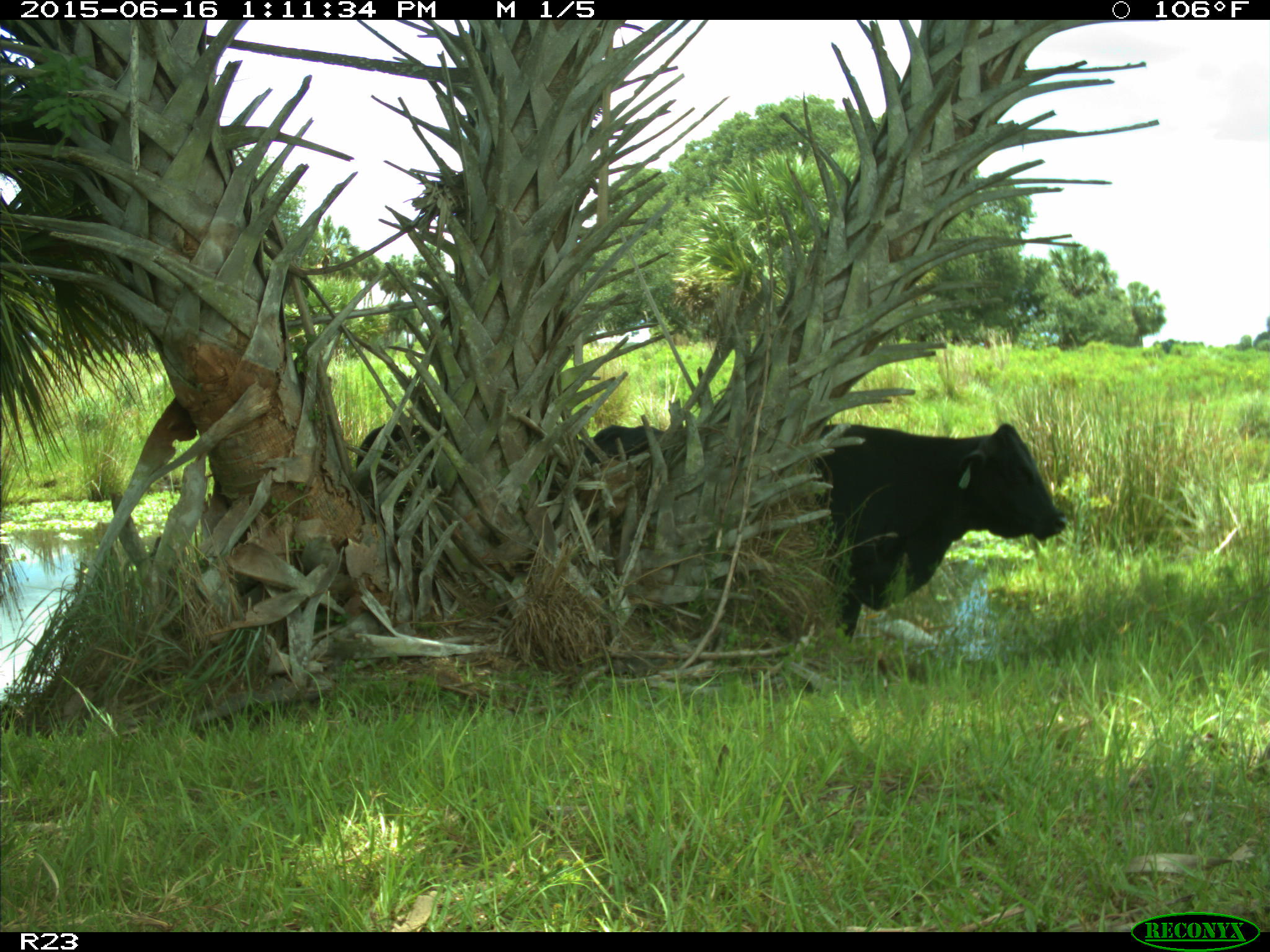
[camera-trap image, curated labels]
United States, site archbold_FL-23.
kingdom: Animalia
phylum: Chordata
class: Mammalia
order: Artiodactyla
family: Bovidae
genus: Bos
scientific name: Bos taurus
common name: domestic cow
Bos taurus (domestic cow).